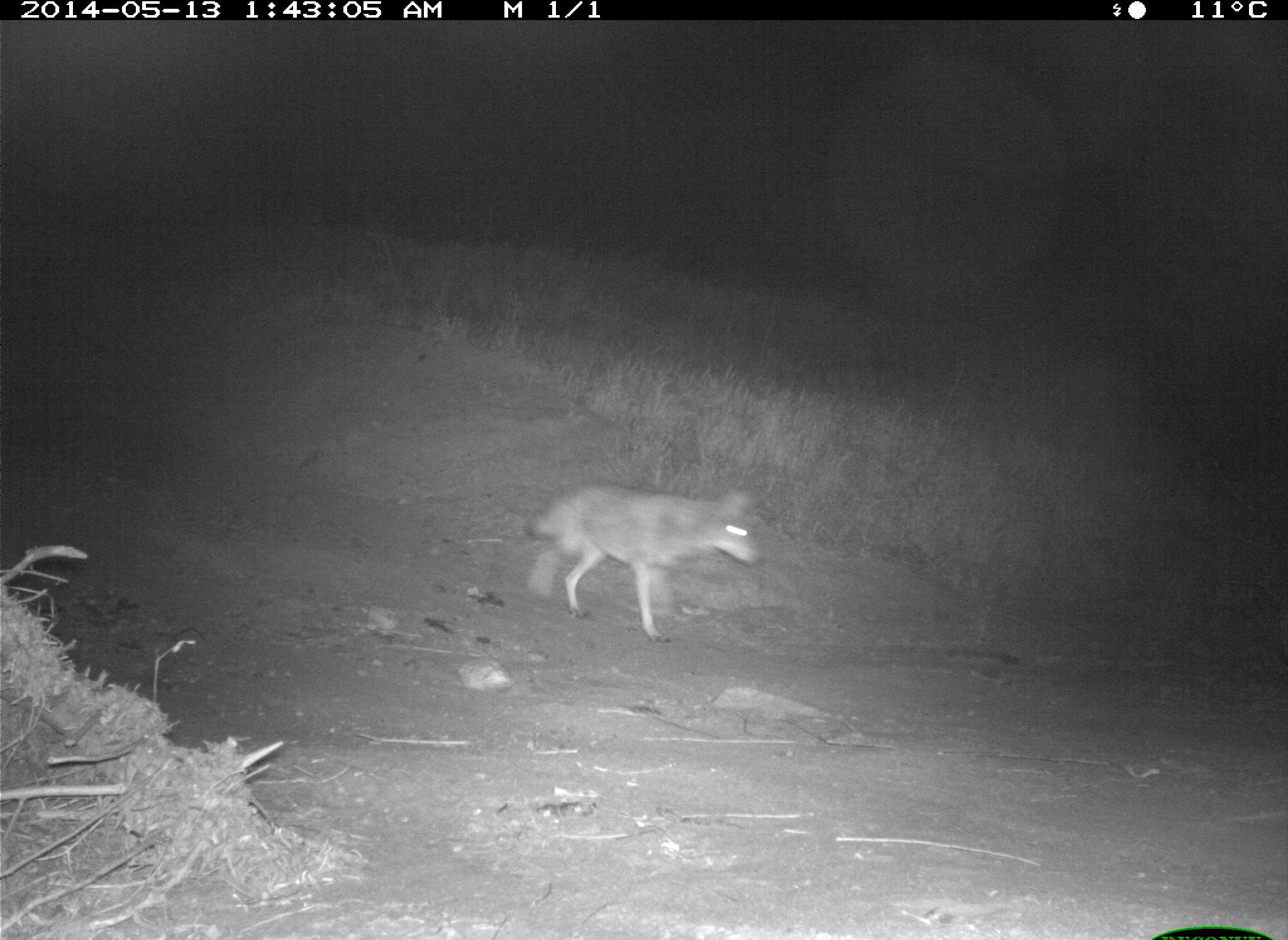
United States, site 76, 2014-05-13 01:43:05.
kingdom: Animalia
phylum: Chordata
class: Mammalia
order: Carnivora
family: Canidae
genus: Canis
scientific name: Canis latrans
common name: coyote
Coyote (Canis latrans).